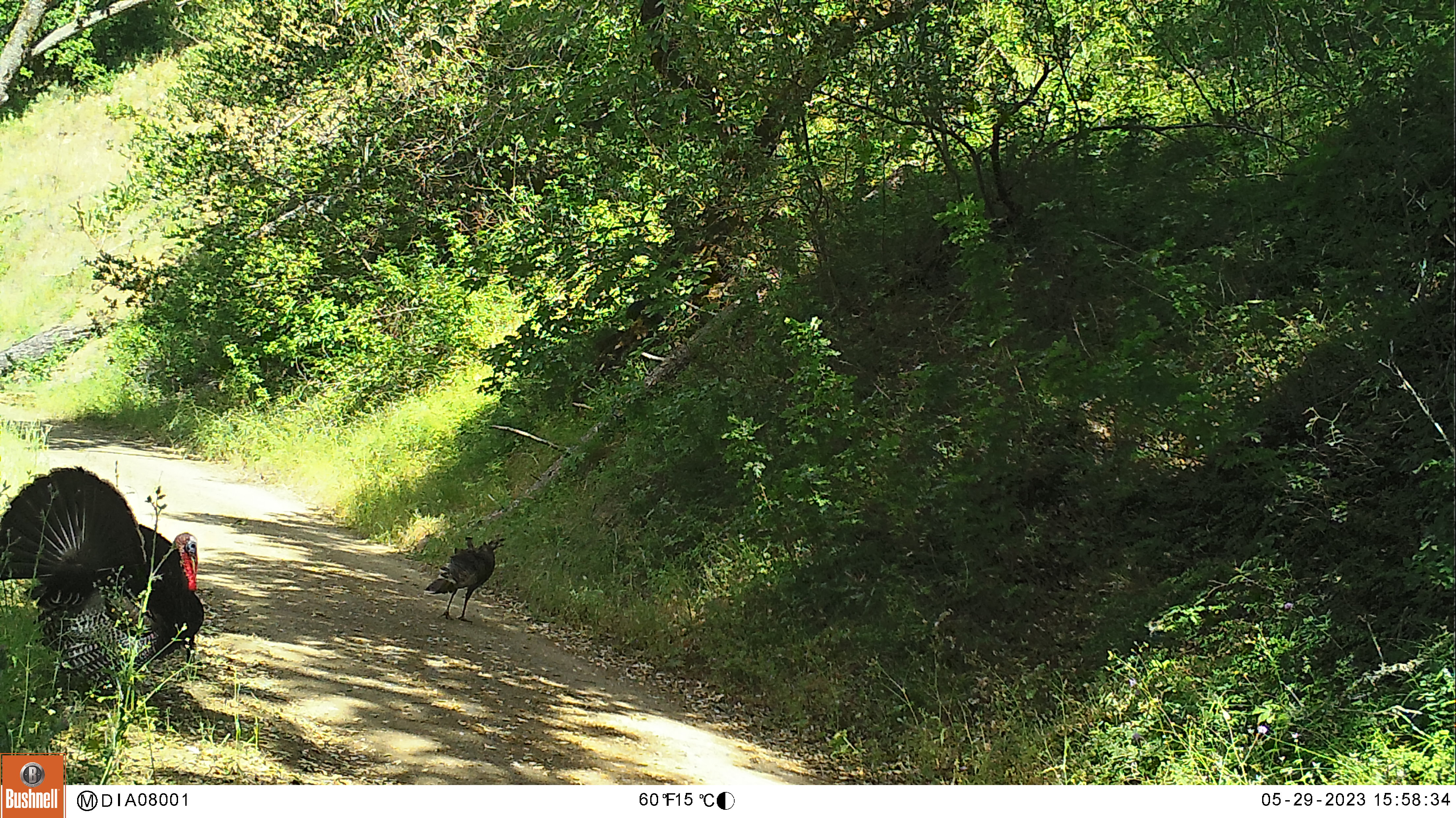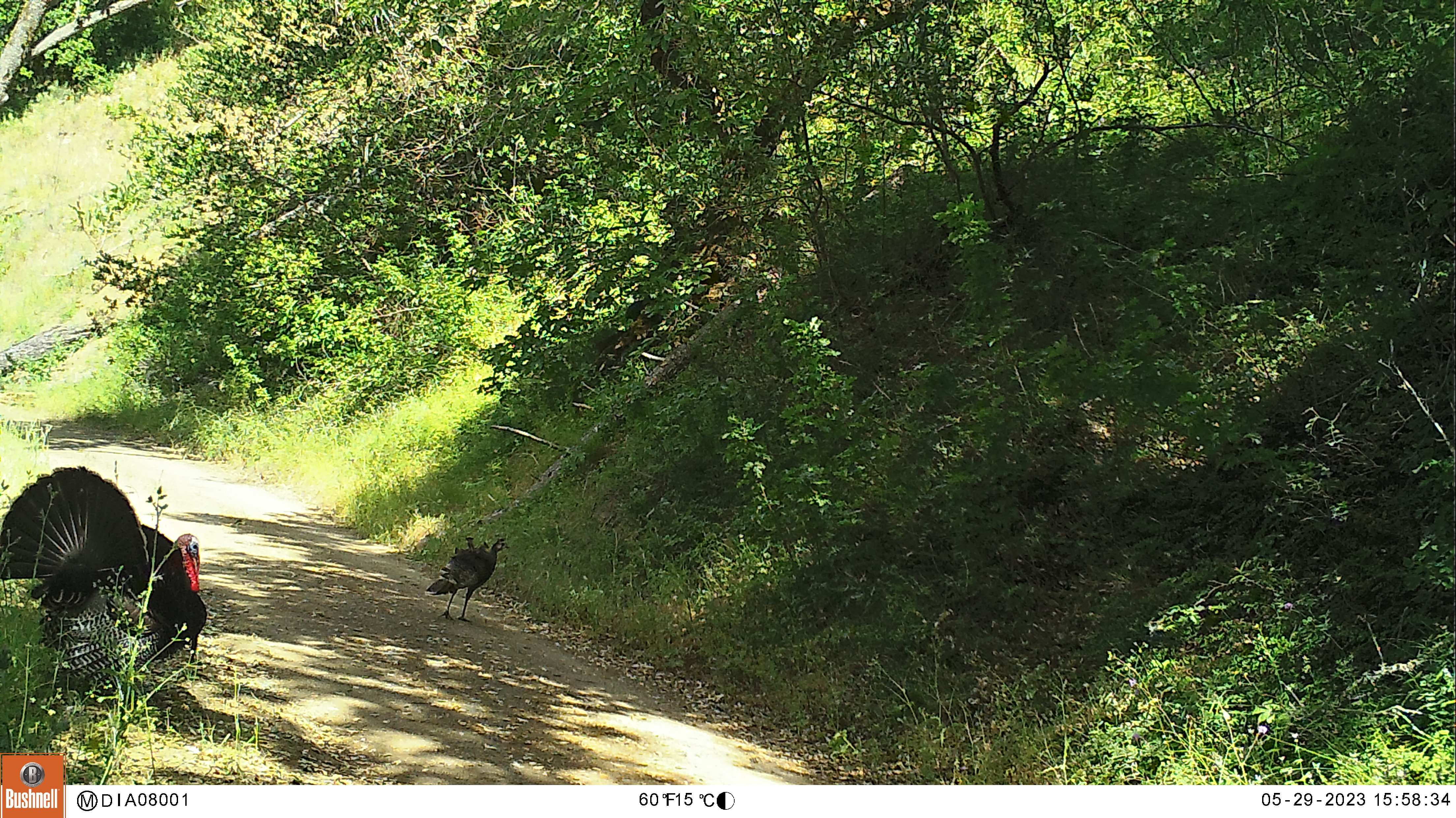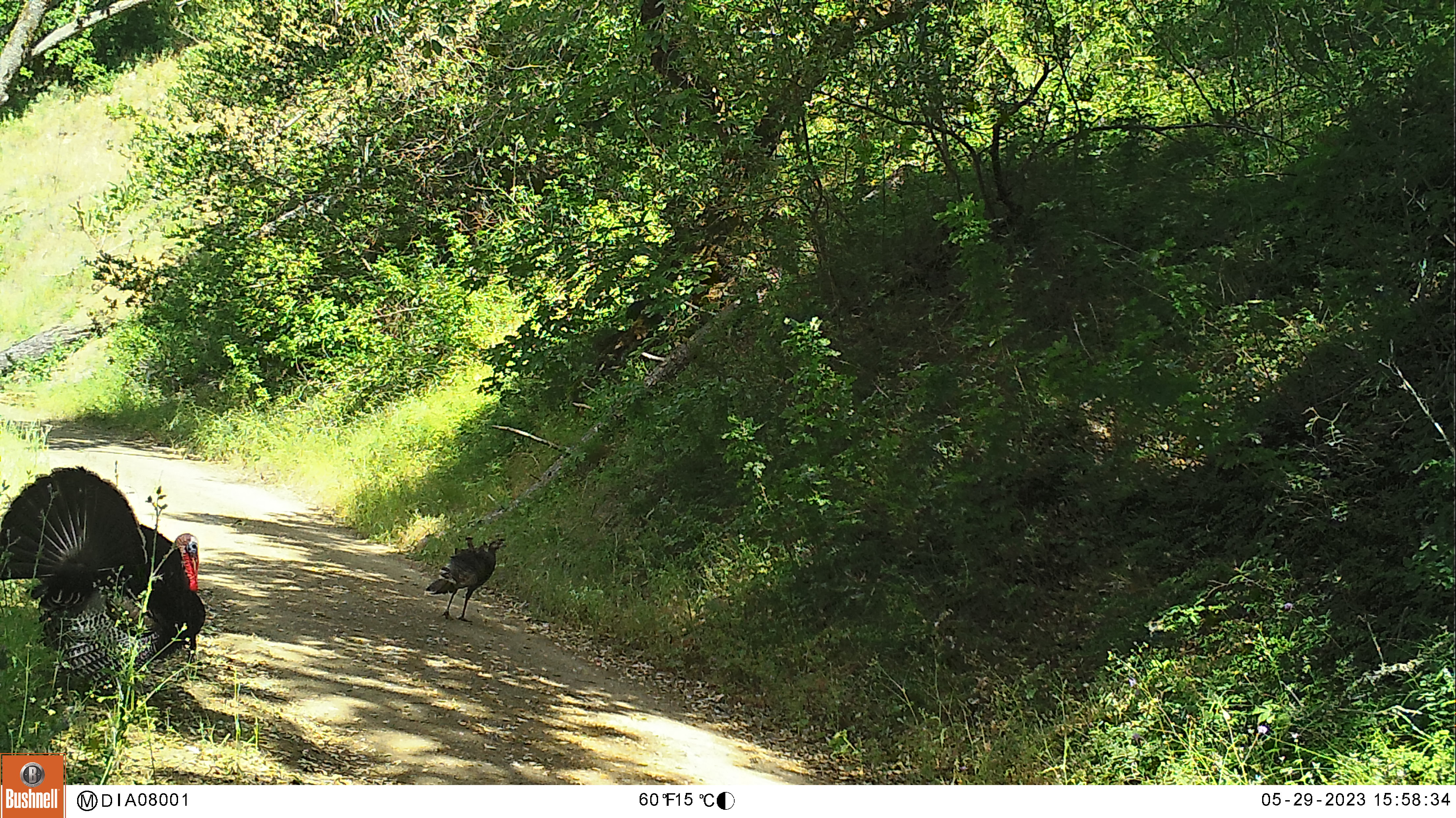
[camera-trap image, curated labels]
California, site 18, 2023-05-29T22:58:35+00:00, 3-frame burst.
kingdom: Animalia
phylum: Chordata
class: Aves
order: Galliformes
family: Phasianidae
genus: Meleagris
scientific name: Meleagris gallopavo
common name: turkey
Turkey (Meleagris gallopavo).